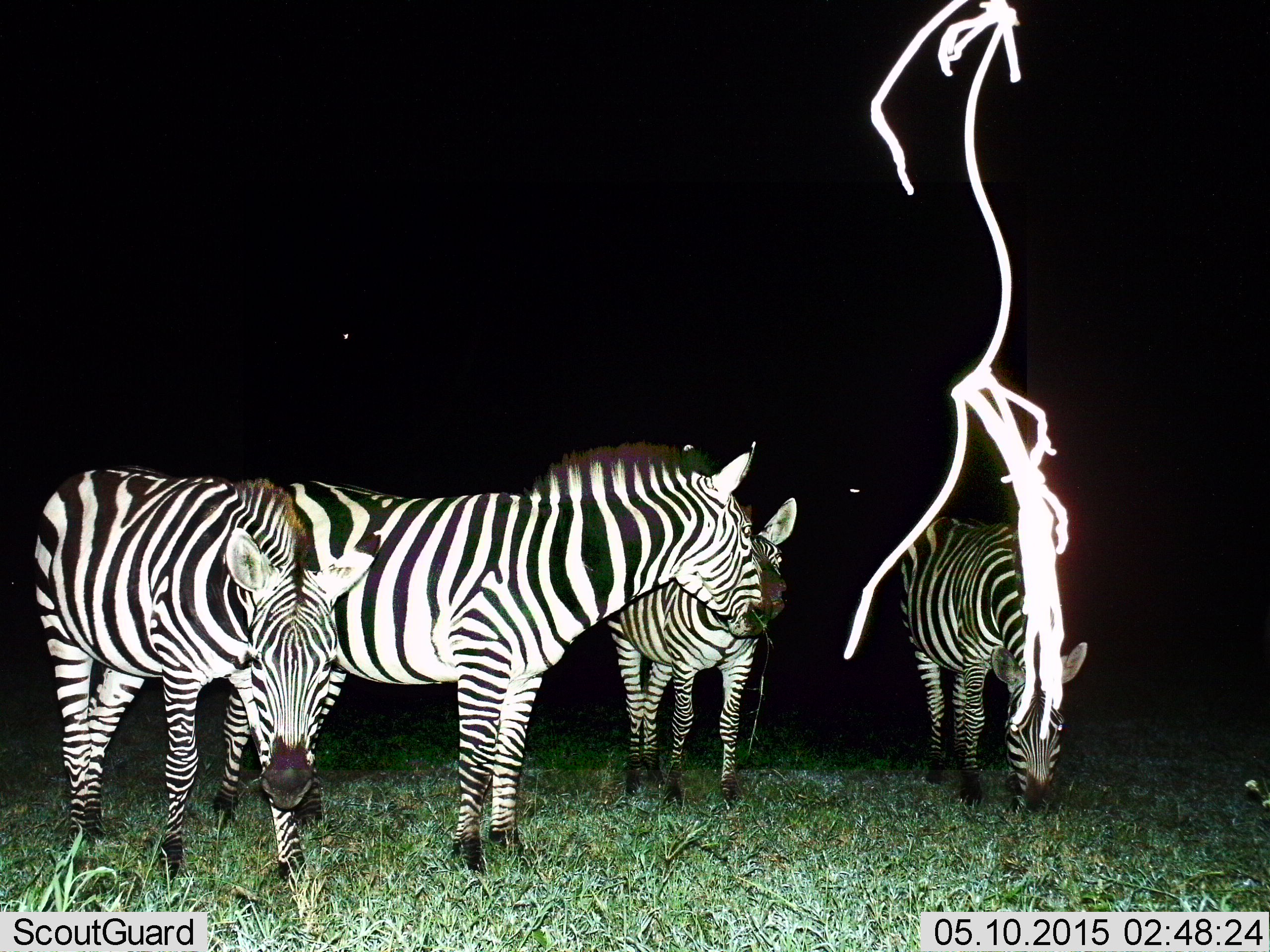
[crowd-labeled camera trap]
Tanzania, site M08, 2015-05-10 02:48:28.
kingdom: Animalia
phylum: Chordata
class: Mammalia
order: Perissodactyla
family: Equidae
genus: Equus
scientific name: Equus quagga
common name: plains zebra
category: zebra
Zebra (plains zebra) (Equus quagga), count 4. Behavior (volunteer vote fractions): standing 100%, resting 0%, moving 0%, interacting 0%. Young present (vote fraction): 10%. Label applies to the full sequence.